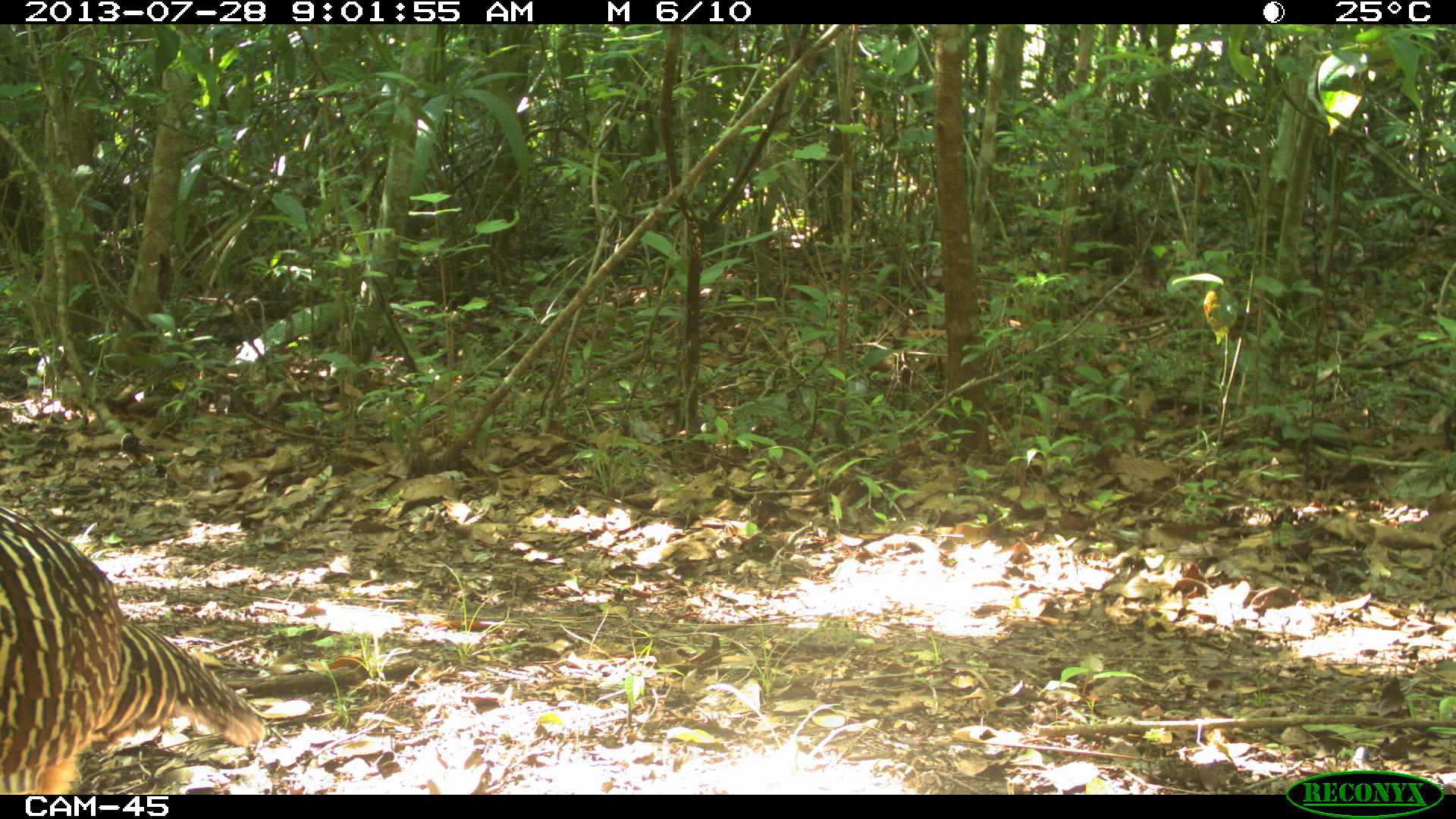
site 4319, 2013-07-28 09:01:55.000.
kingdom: Animalia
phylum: Chordata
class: Aves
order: Galliformes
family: Cracidae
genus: Crax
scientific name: Crax rubra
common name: great curassow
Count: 1.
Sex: female.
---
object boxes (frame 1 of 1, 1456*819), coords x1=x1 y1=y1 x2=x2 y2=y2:
crax rubra: x1=0 y1=506 x2=271 y2=792